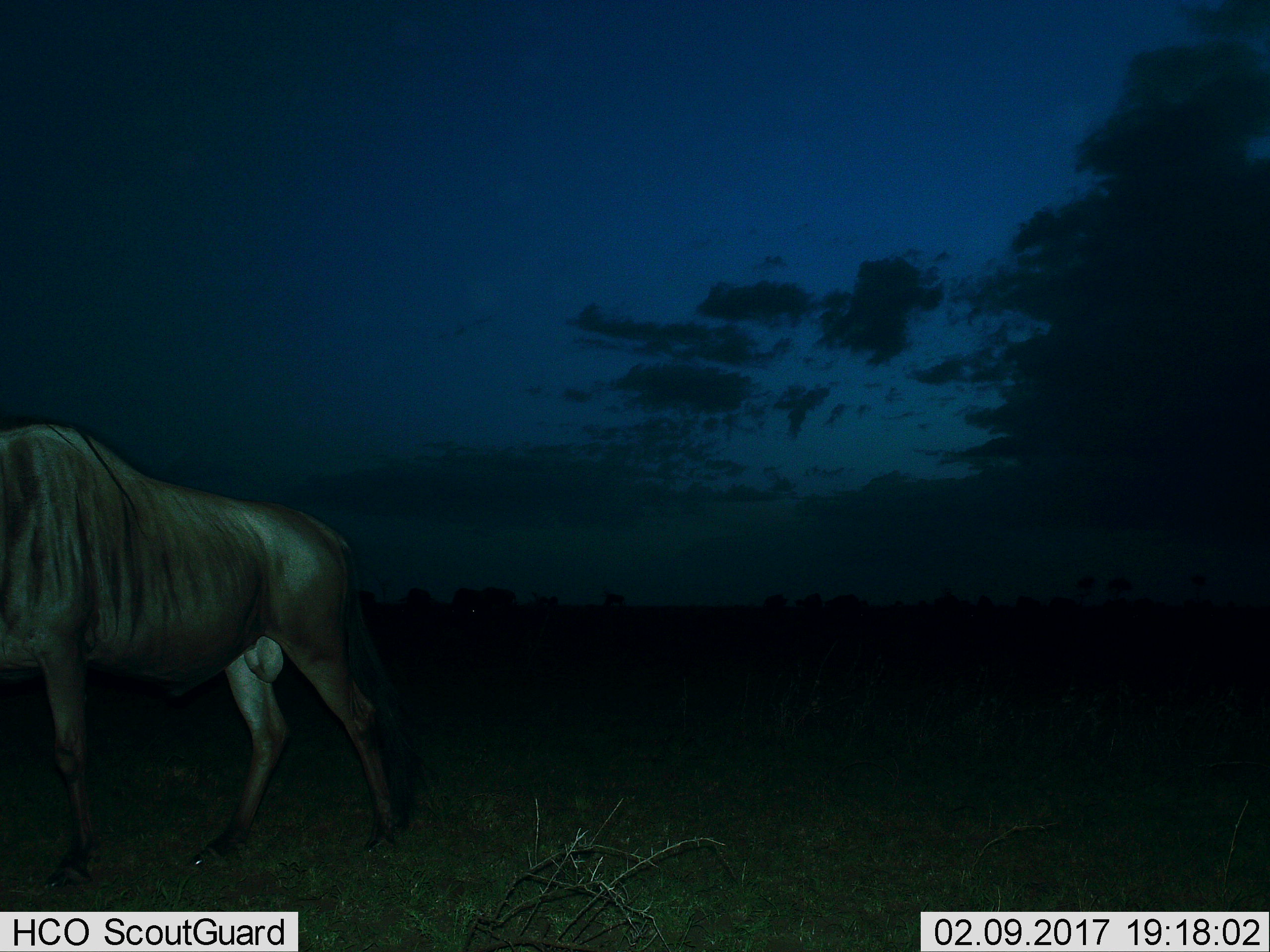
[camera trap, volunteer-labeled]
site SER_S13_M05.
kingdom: Animalia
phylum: Chordata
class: Mammalia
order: Artiodactyla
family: Bovidae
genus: Connochaetes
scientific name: Connochaetes taurinus taurinus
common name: blue wildebeest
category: wildebeestblue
Wildebeestblue (blue wildebeest) (Connochaetes taurinus taurinus), count 1. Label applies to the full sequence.